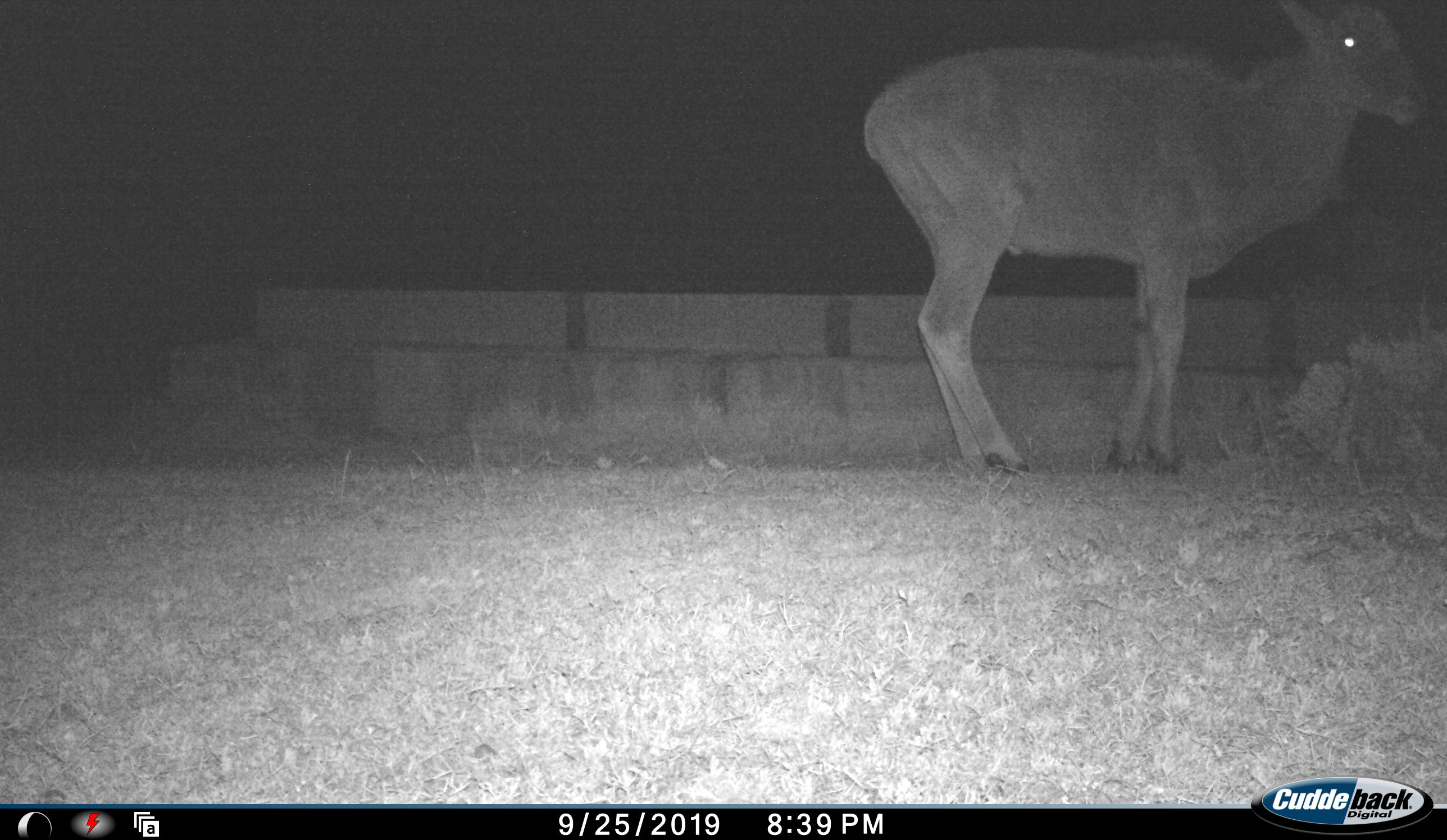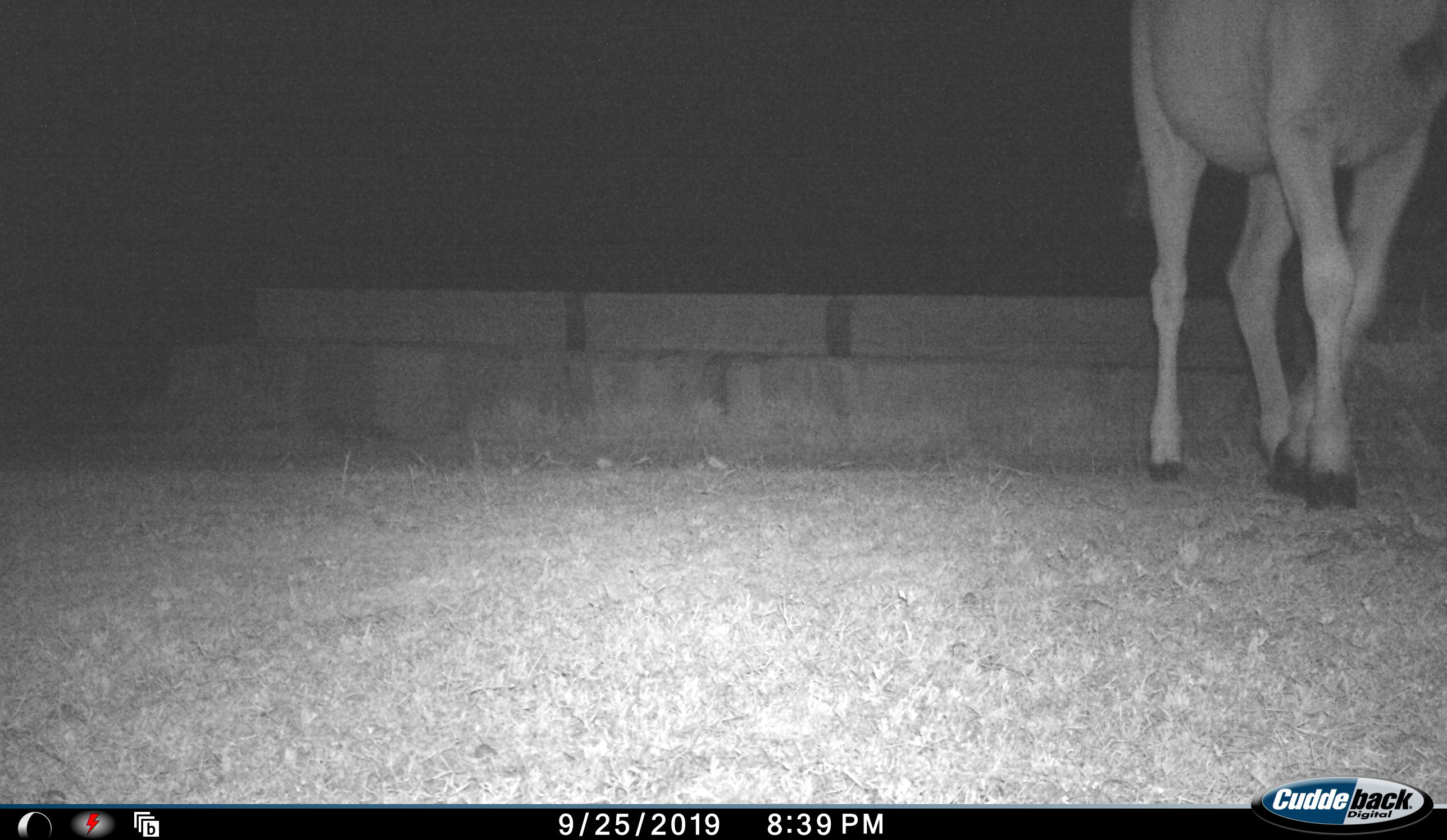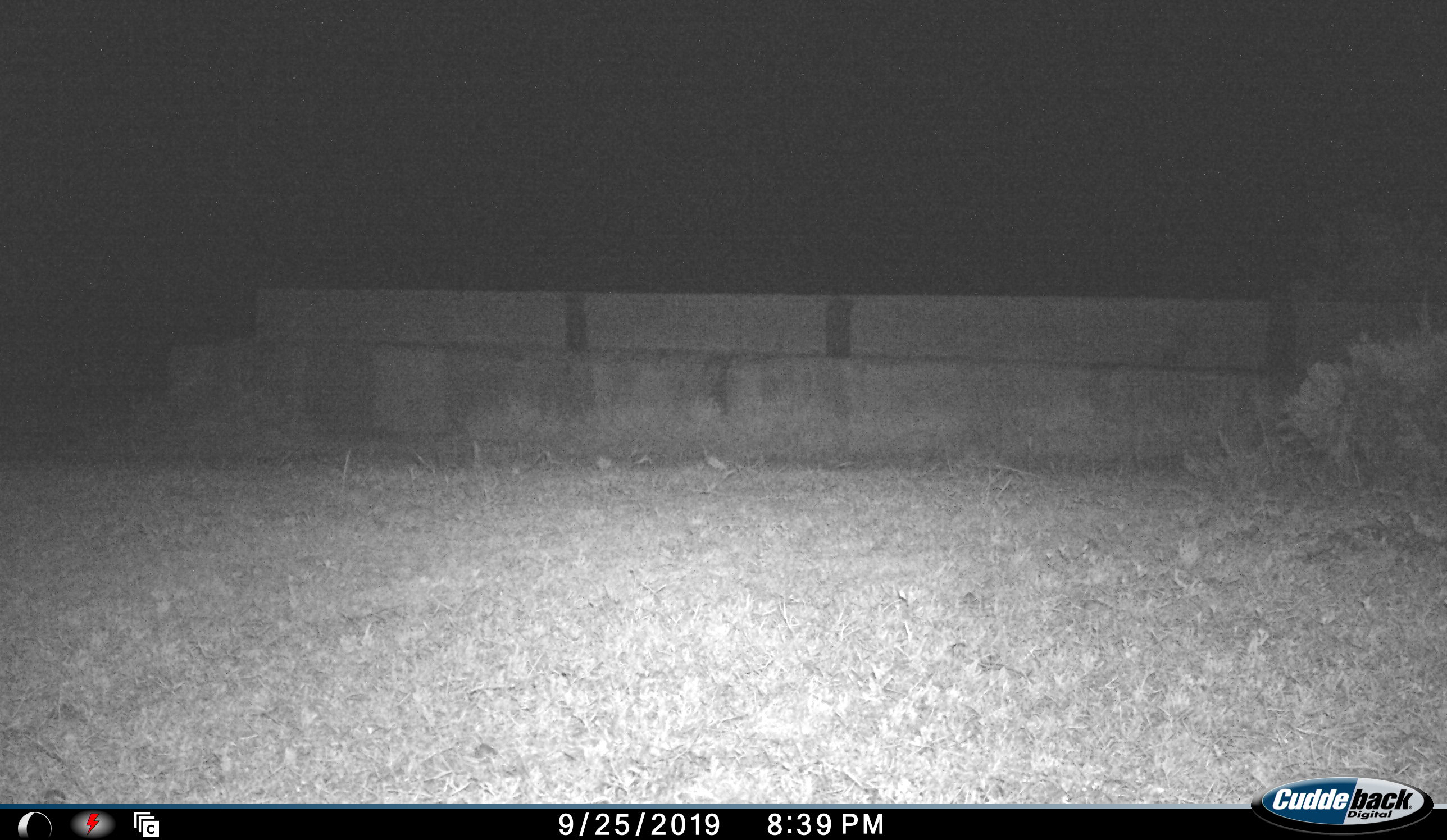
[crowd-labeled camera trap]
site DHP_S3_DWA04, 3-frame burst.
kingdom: Animalia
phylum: Chordata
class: Mammalia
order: Artiodactyla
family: Bovidae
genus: Tragelaphus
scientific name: Tragelaphus oryx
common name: eland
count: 1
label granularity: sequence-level